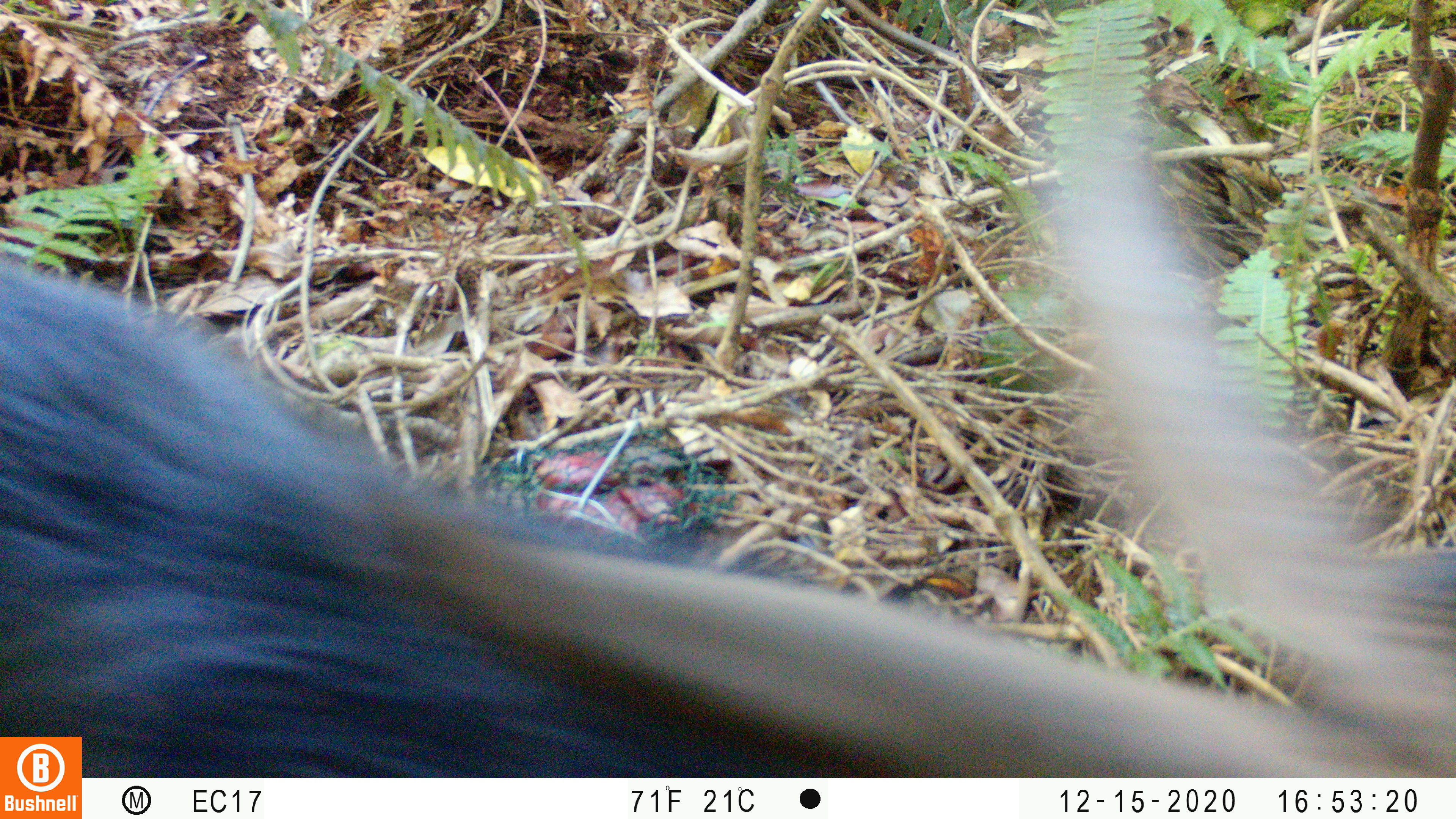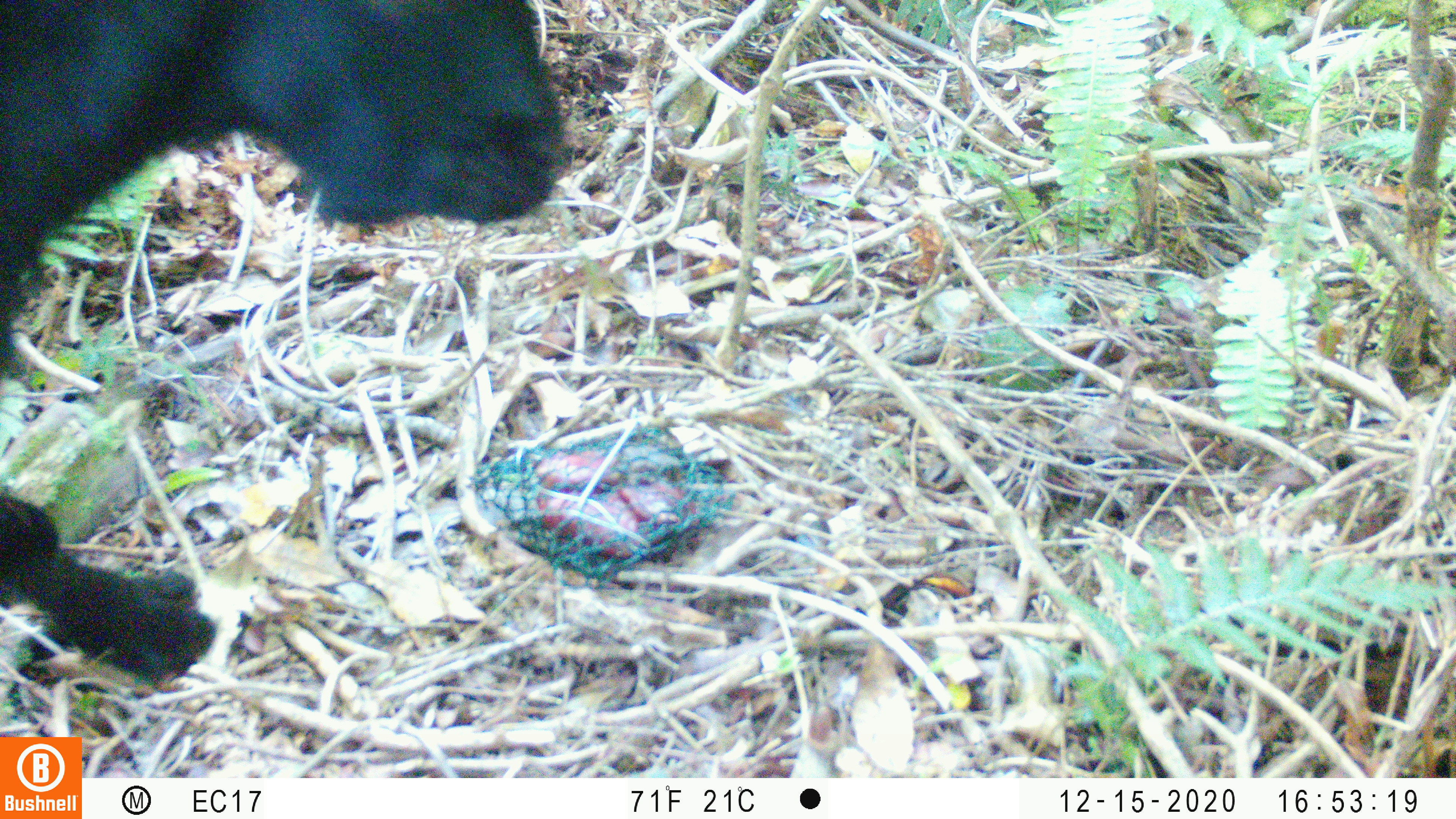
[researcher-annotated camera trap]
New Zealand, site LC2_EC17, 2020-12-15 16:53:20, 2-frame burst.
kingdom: Animalia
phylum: Chordata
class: Mammalia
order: Artiodactyla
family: Bovidae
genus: Capra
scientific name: Capra hircus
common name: goat